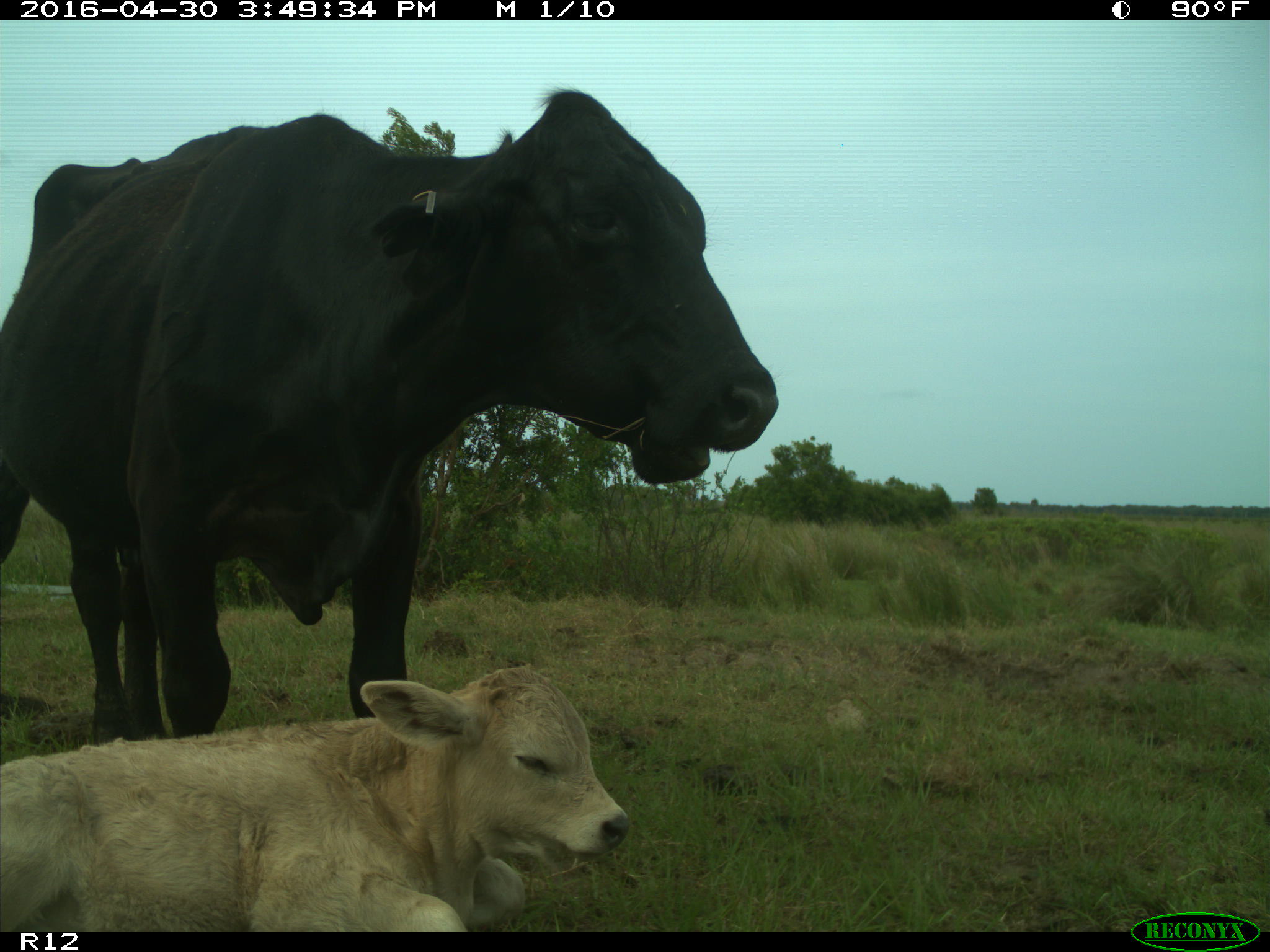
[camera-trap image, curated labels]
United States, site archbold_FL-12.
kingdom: Animalia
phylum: Chordata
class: Mammalia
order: Artiodactyla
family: Bovidae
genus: Bos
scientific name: Bos taurus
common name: domestic cow